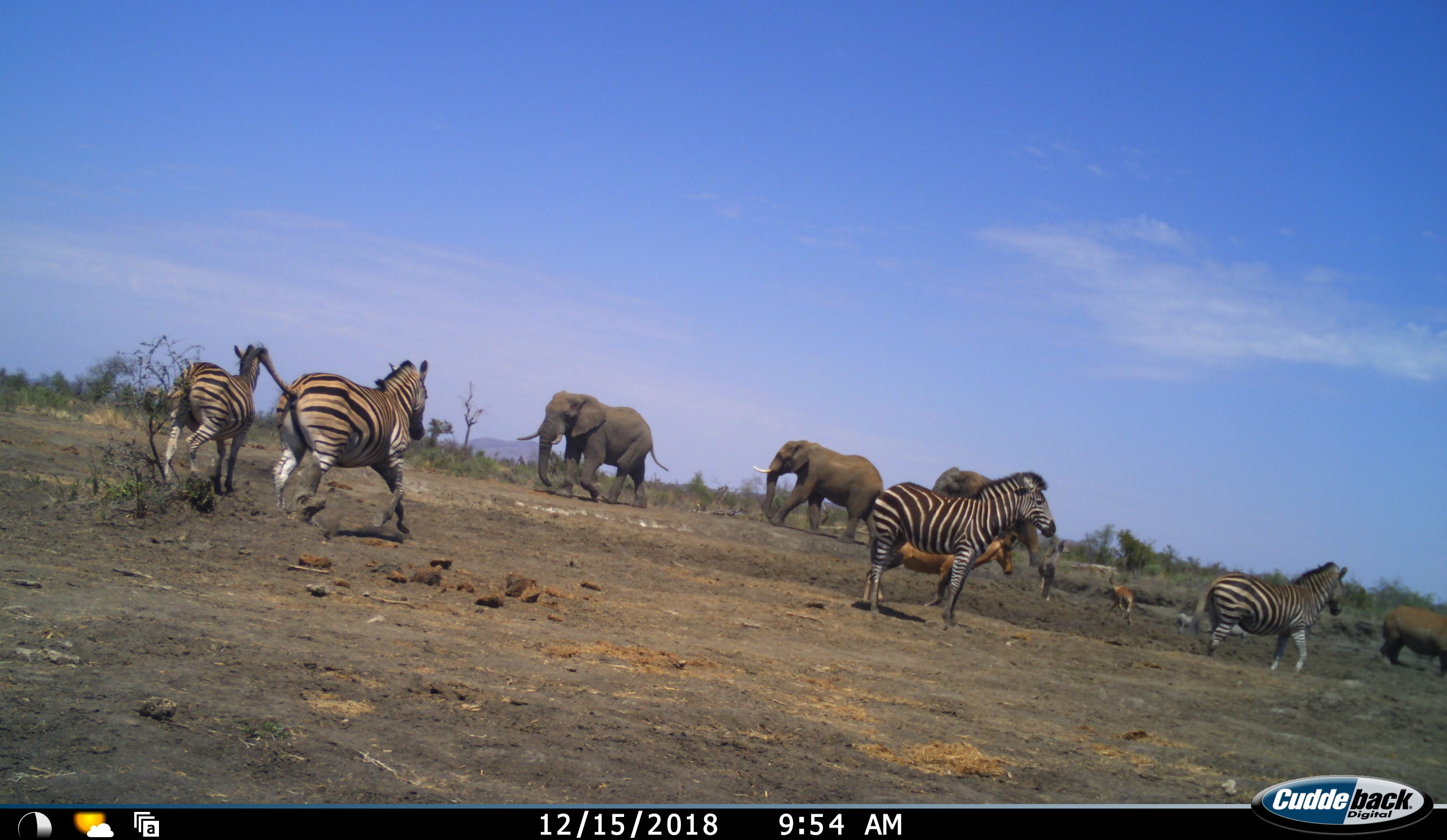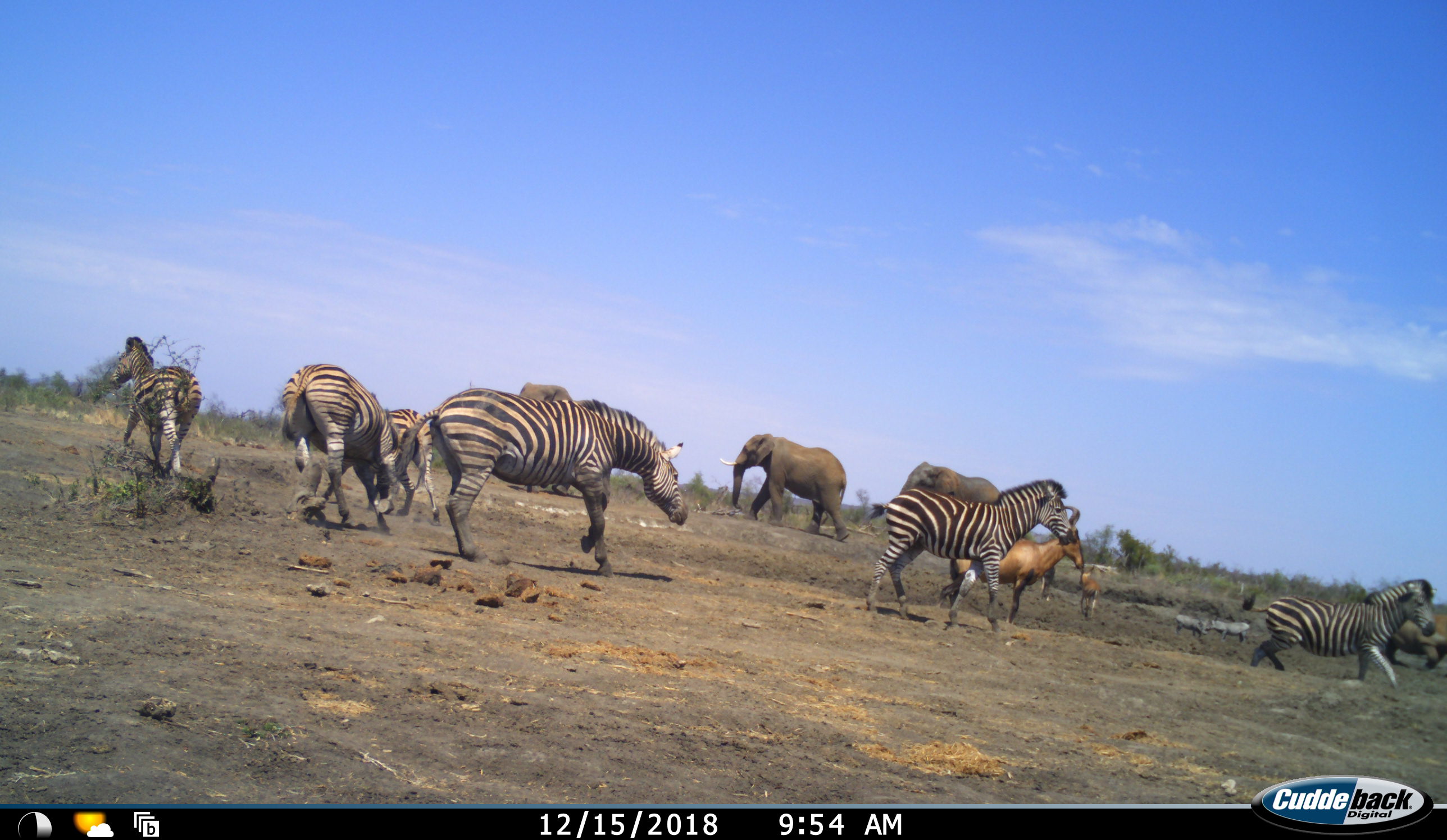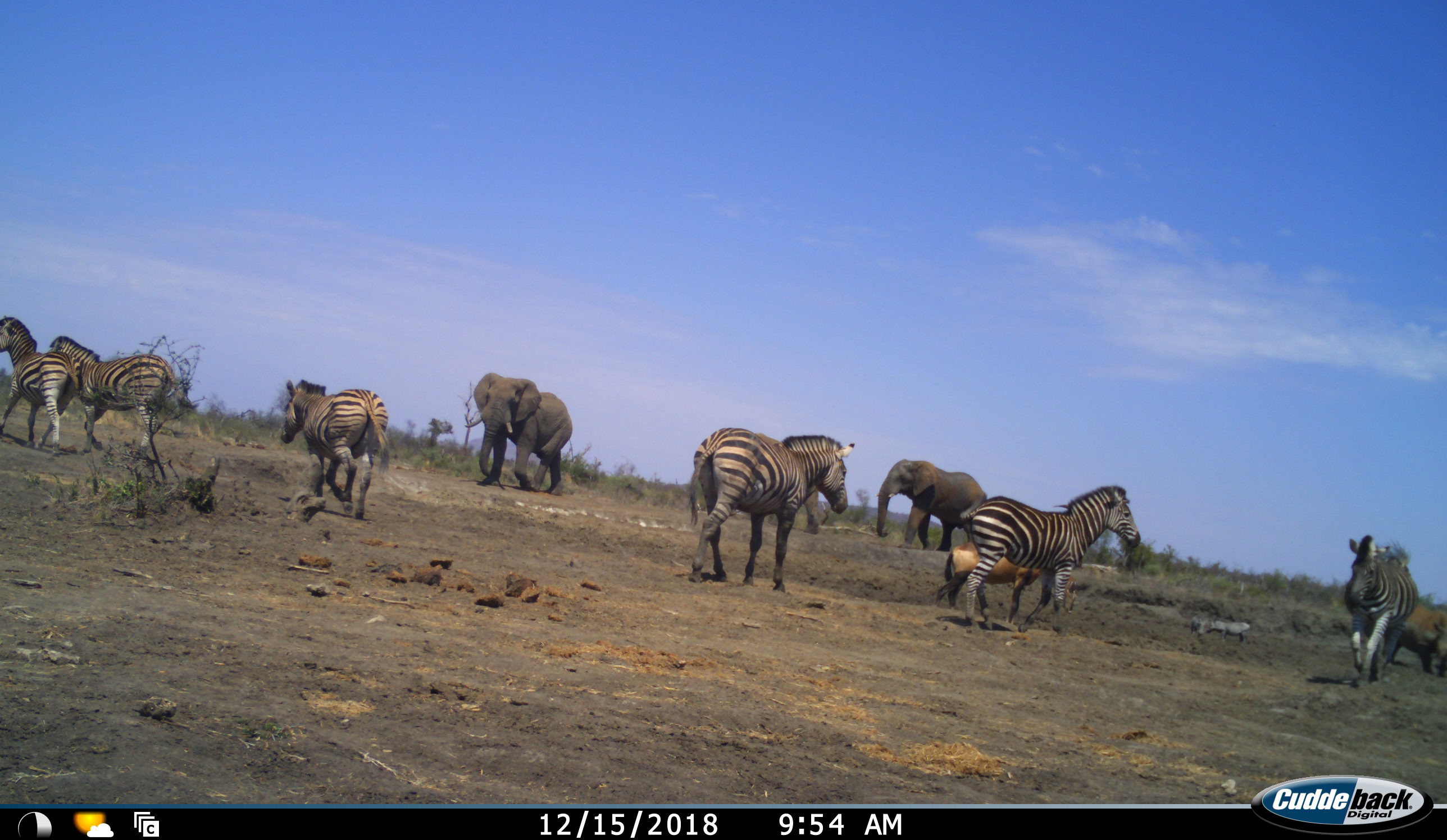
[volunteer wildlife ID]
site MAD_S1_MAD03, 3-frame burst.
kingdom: Animalia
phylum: Chordata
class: Mammalia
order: Proboscidea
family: Elephantidae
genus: Loxodonta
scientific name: Loxodonta africana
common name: african bush elephant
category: elephant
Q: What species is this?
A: Elephant (african bush elephant) (Loxodonta africana).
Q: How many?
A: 3.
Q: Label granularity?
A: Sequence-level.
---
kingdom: Animalia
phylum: Chordata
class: Mammalia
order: Artiodactyla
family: Bovidae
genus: Alcelaphus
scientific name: Alcelaphus buselaphus caama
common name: red hartebeest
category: hartebeestred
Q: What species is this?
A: Hartebeestred (red hartebeest) (Alcelaphus buselaphus caama).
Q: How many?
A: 1.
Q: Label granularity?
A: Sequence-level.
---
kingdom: Animalia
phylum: Chordata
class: Mammalia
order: Artiodactyla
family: Bovidae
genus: Aepyceros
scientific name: Aepyceros melampus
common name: impala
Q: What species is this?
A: Impala (Aepyceros melampus).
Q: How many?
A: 1.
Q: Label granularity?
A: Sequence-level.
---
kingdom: Animalia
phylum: Chordata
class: Mammalia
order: Perissodactyla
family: Rhinocerotidae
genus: Ceratotherium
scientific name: Ceratotherium simum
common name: white rhinoceros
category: rhinoceroswhite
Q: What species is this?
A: Rhinoceroswhite (white rhinoceros) (Ceratotherium simum).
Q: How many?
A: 1.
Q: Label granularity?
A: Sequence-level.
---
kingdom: Animalia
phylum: Chordata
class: Mammalia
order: Perissodactyla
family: Equidae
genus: Equus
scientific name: Equus quagga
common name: plains zebra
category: zebraplains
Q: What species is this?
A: Zebraplains (plains zebra) (Equus quagga).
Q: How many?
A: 6.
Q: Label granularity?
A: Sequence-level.